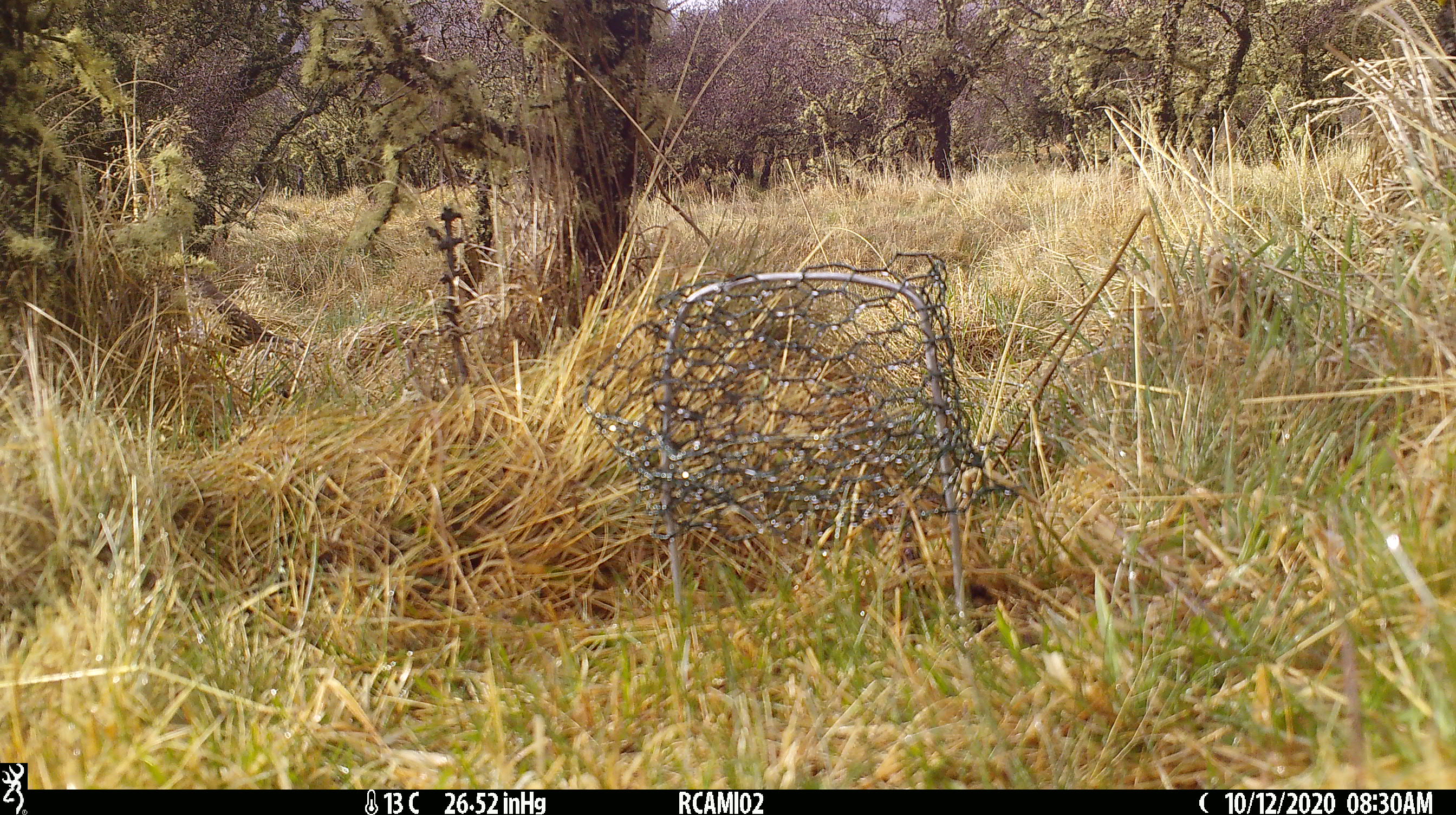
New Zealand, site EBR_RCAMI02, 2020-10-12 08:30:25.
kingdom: Animalia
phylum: Chordata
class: Aves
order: Passeriformes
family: Turdidae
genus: Turdus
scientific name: Turdus philomelos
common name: song thrush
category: thrush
Thrush (song thrush) (Turdus philomelos).